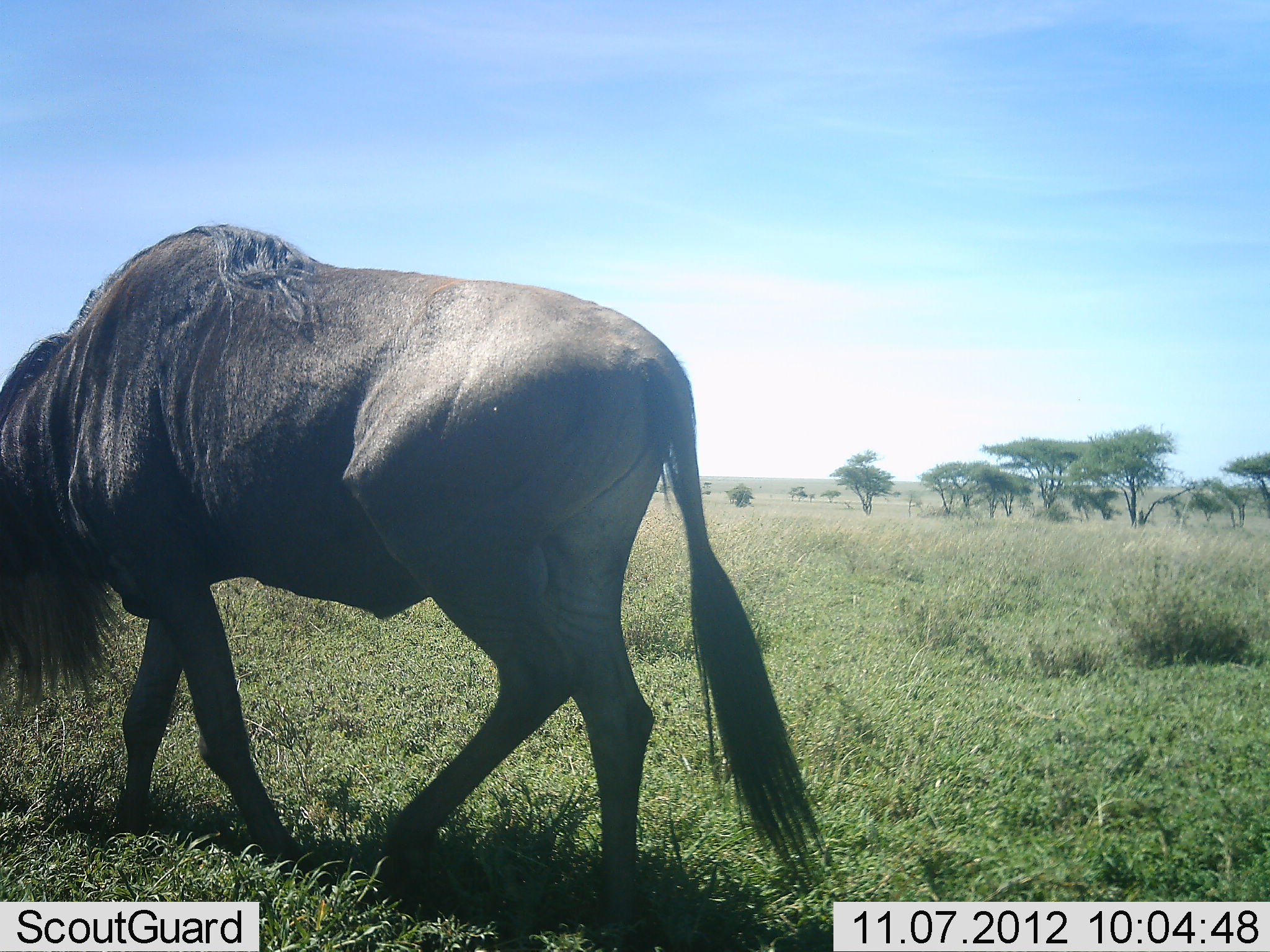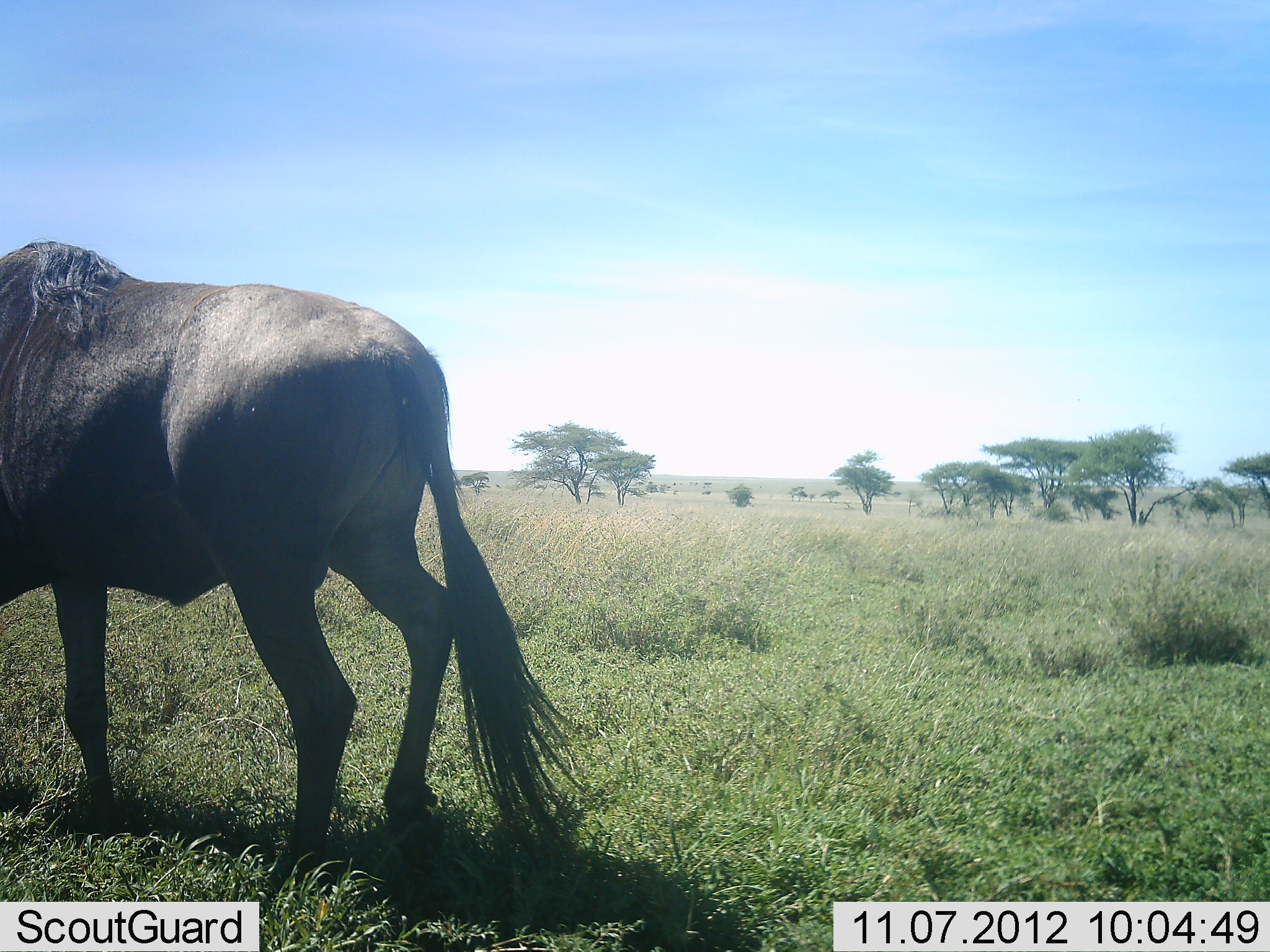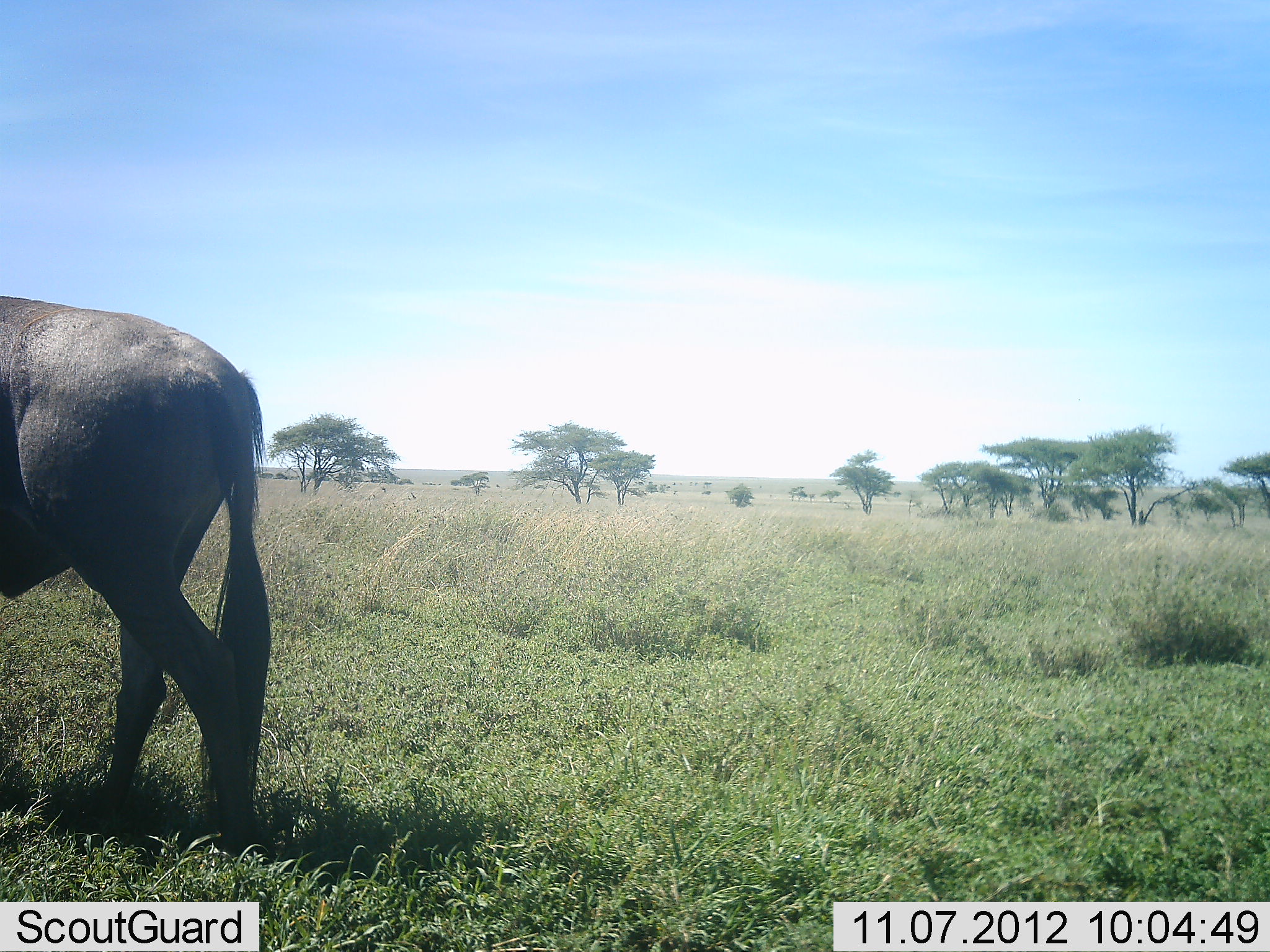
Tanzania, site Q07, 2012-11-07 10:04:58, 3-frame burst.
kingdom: Animalia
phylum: Chordata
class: Mammalia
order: Artiodactyla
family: Bovidae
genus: Connochaetes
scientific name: Connochaetes taurinus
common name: blue wildebeest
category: wildebeest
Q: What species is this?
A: Wildebeest (blue wildebeest) (Connochaetes taurinus).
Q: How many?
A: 1.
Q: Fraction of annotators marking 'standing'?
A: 0%.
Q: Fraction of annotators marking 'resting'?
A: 0%.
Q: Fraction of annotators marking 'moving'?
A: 90%.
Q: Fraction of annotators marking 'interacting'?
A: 0%.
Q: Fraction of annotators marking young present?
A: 0%.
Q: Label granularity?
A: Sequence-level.